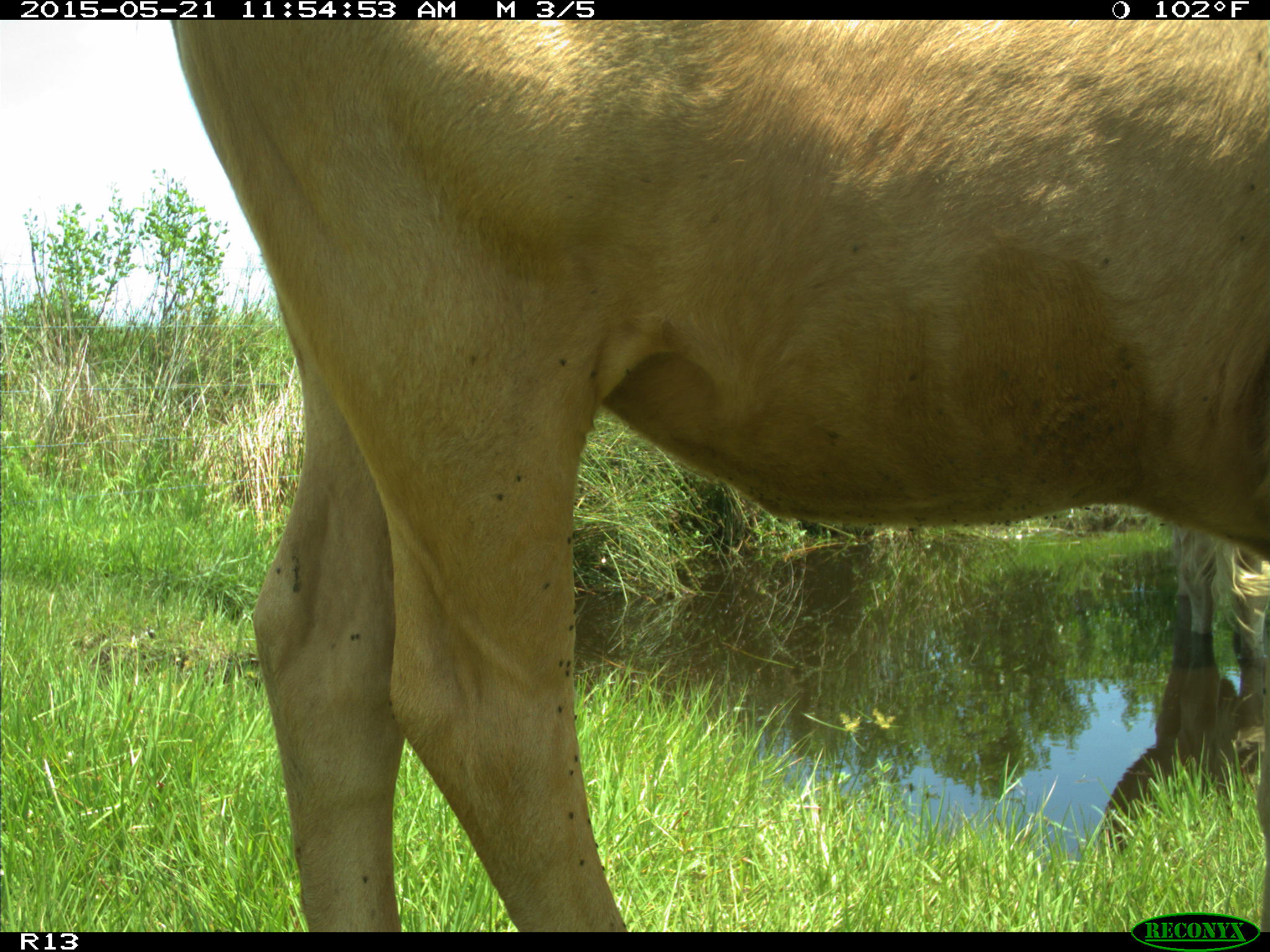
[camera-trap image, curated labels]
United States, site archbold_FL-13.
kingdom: Animalia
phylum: Chordata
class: Mammalia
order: Artiodactyla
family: Bovidae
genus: Bos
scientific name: Bos taurus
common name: domestic cow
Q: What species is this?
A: Bos taurus (domestic cow).